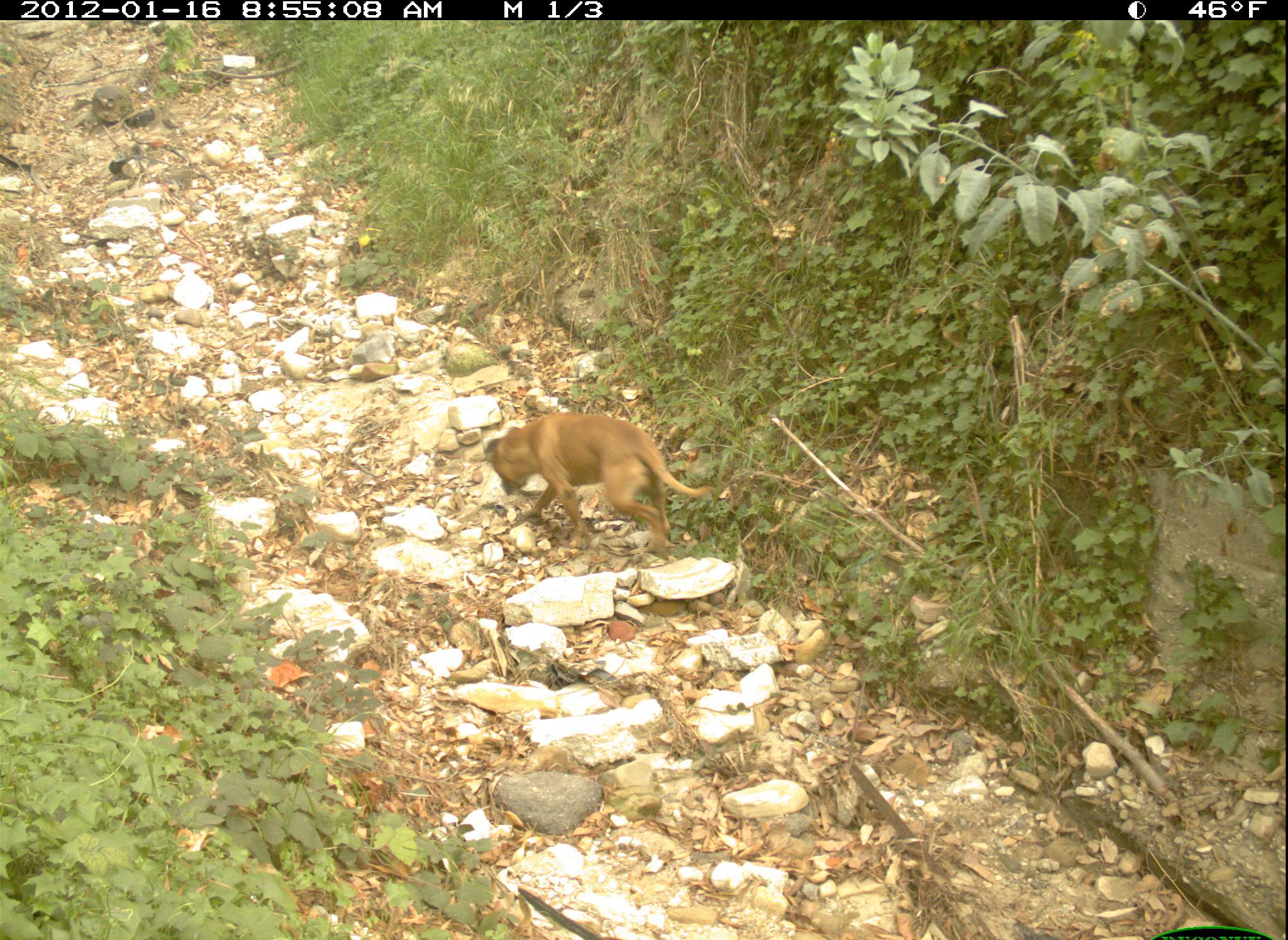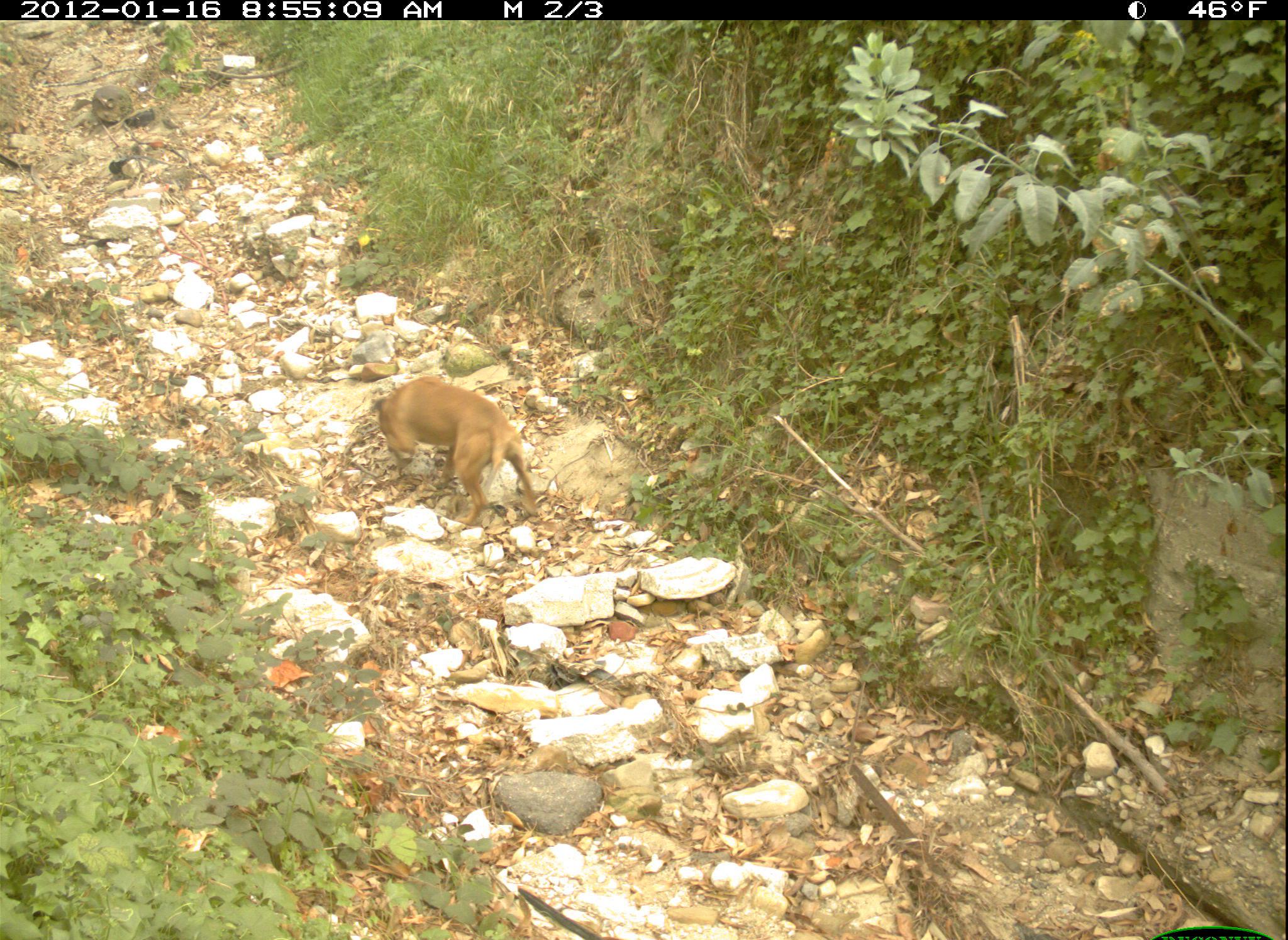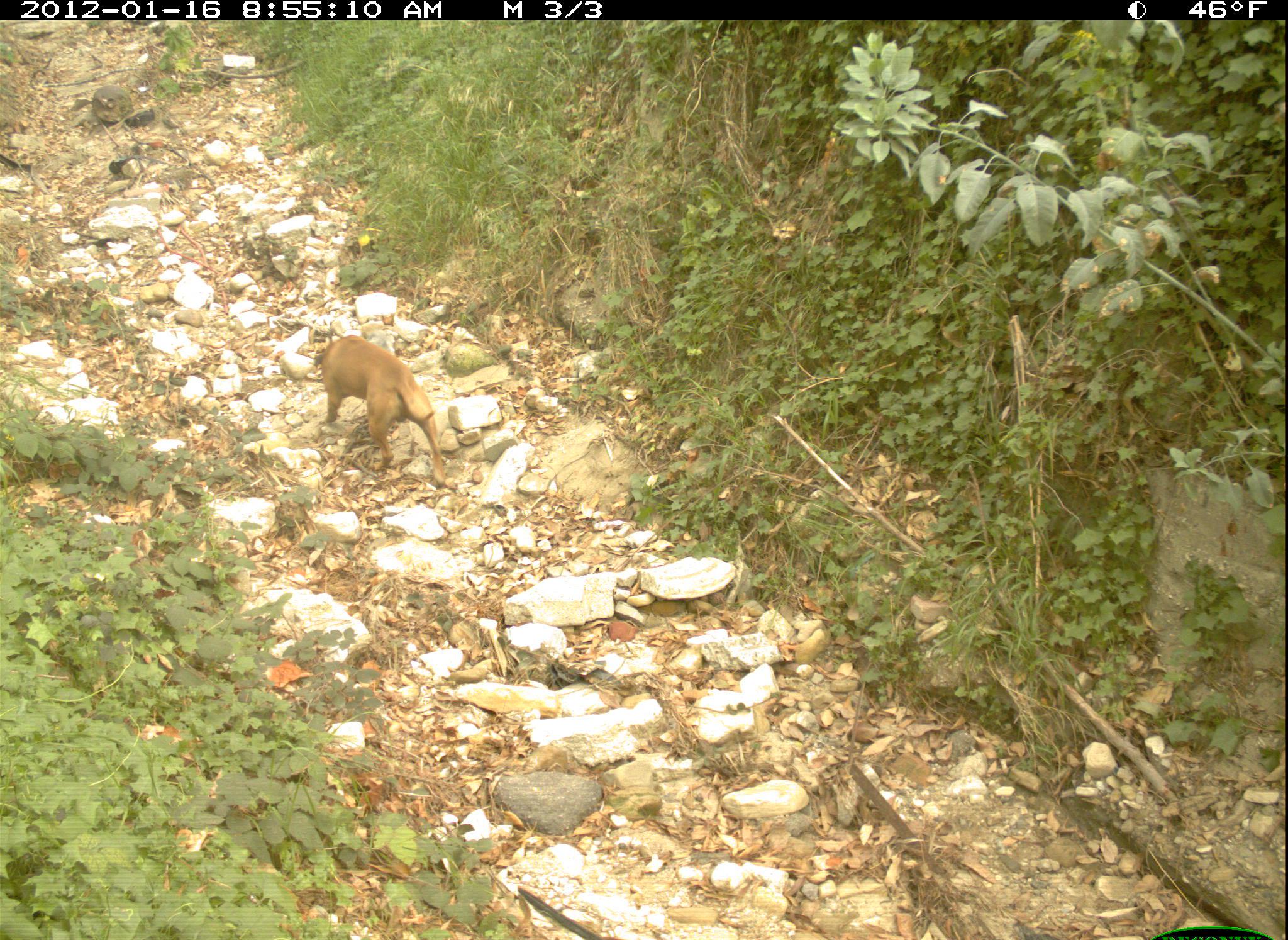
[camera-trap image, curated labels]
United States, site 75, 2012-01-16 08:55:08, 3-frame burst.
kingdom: Animalia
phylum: Chordata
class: Mammalia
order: Carnivora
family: Canidae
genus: Canis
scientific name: Canis familiaris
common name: domestic dog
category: dog